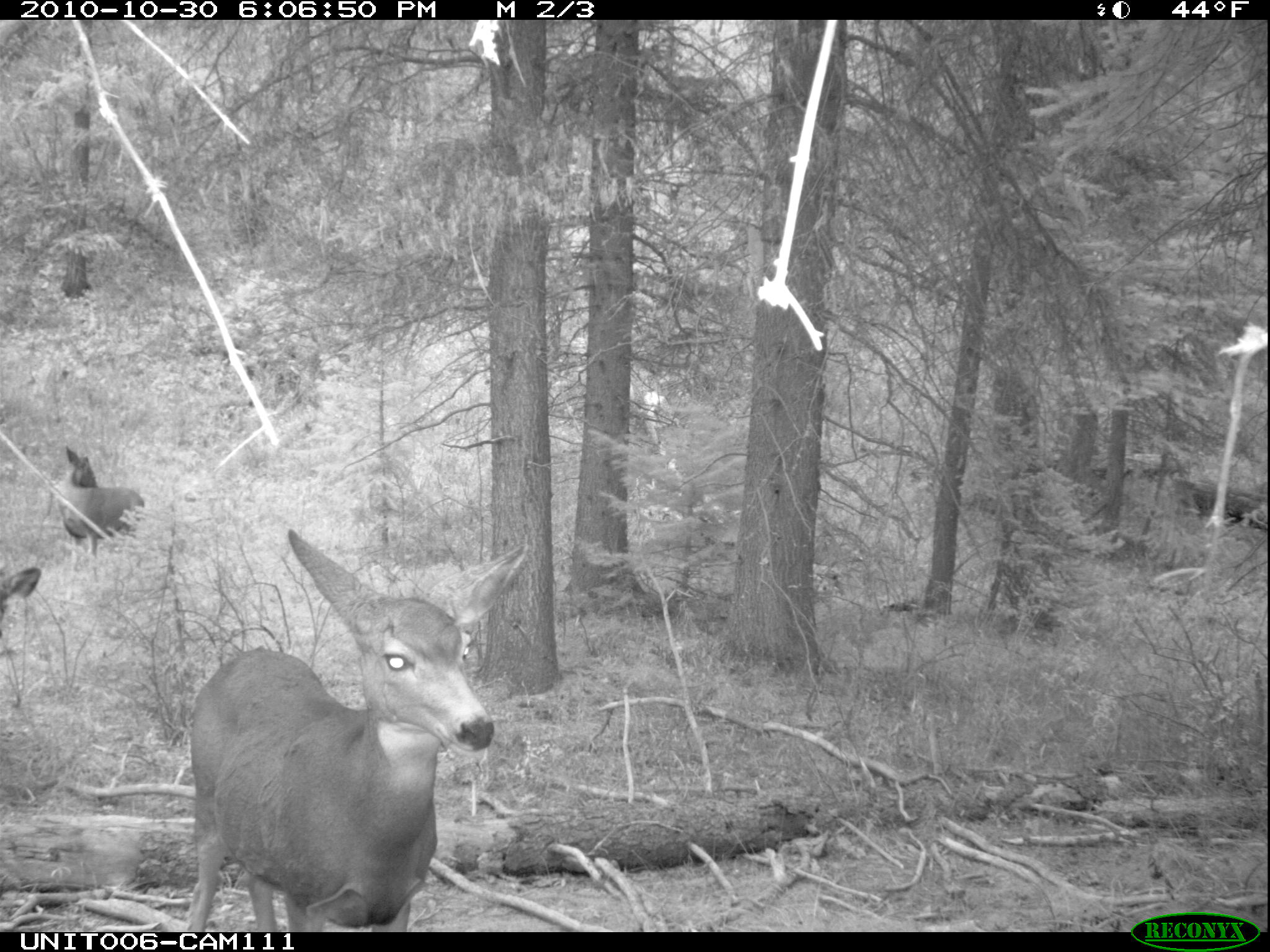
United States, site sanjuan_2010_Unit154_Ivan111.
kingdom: Animalia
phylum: Chordata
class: Mammalia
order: Artiodactyla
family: Cervidae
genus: Odocoileus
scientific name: Odocoileus hemionus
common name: mule deer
Odocoileus hemionus (mule deer).